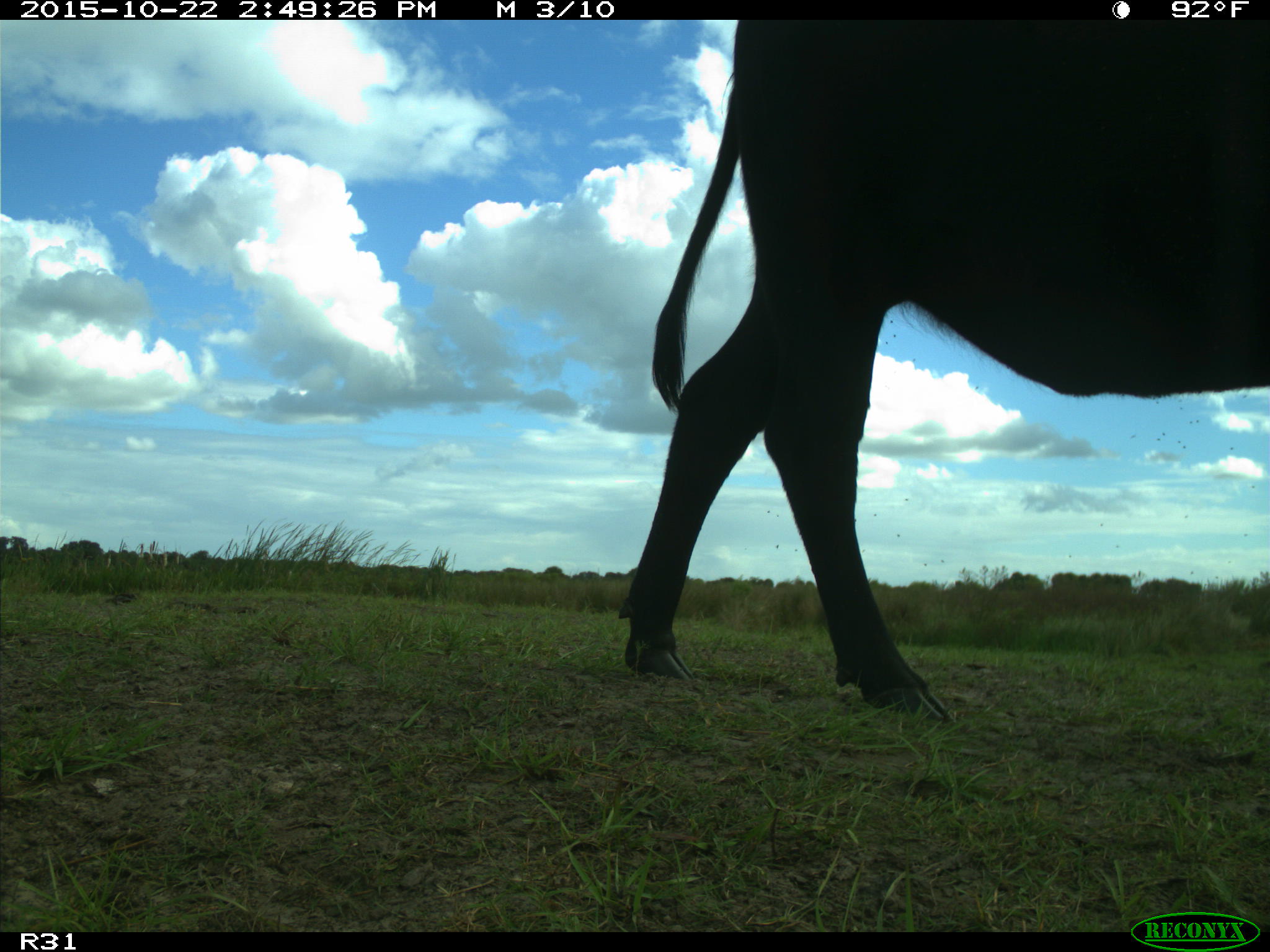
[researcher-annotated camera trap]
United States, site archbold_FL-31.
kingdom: Animalia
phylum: Chordata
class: Mammalia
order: Artiodactyla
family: Bovidae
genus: Bos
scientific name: Bos taurus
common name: domestic cow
Bos taurus (domestic cow).